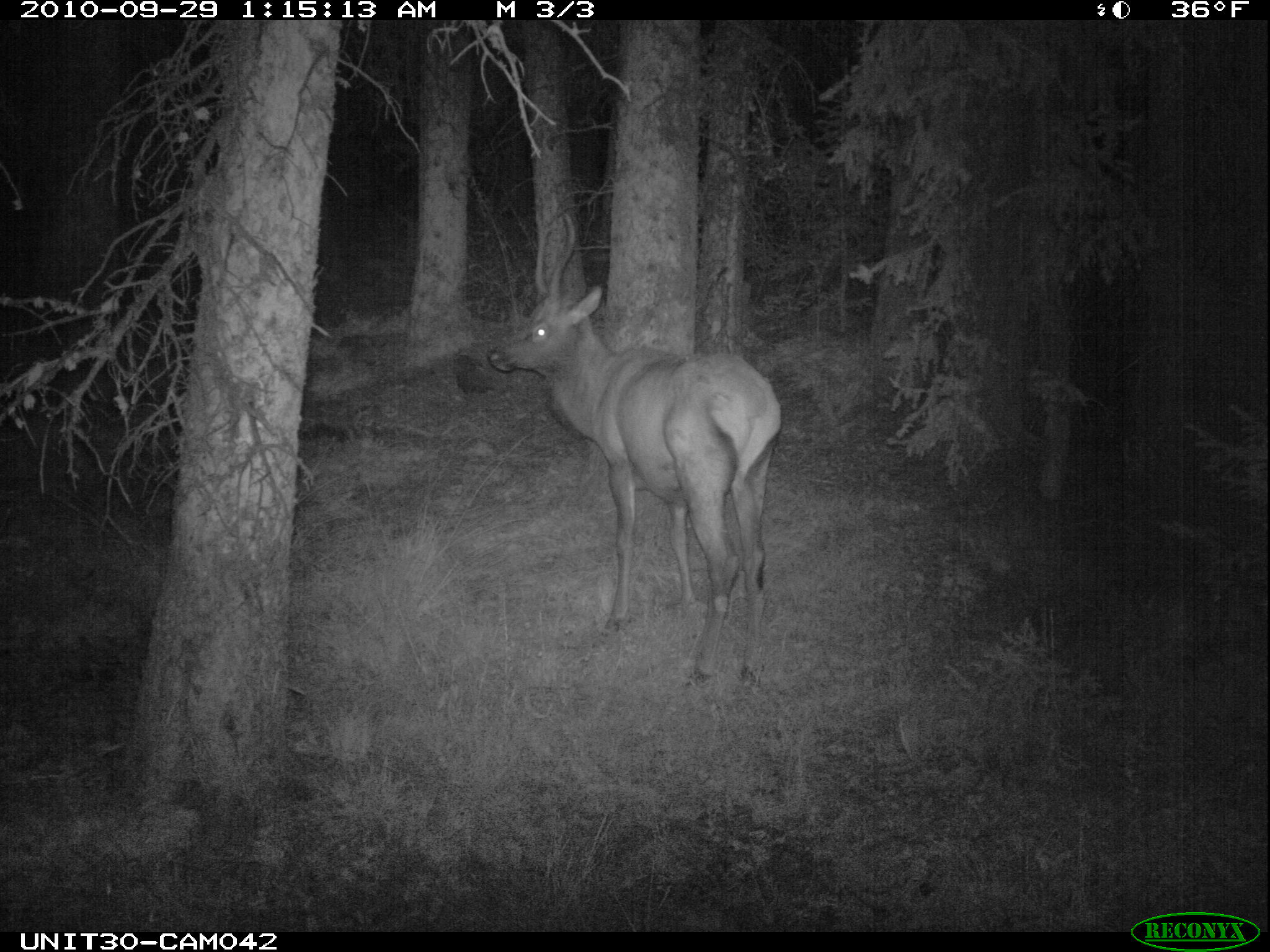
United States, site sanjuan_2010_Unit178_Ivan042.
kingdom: Animalia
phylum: Chordata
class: Mammalia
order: Artiodactyla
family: Cervidae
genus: Cervus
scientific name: Cervus elaphus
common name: red deer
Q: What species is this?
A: Cervus elaphus (red deer).